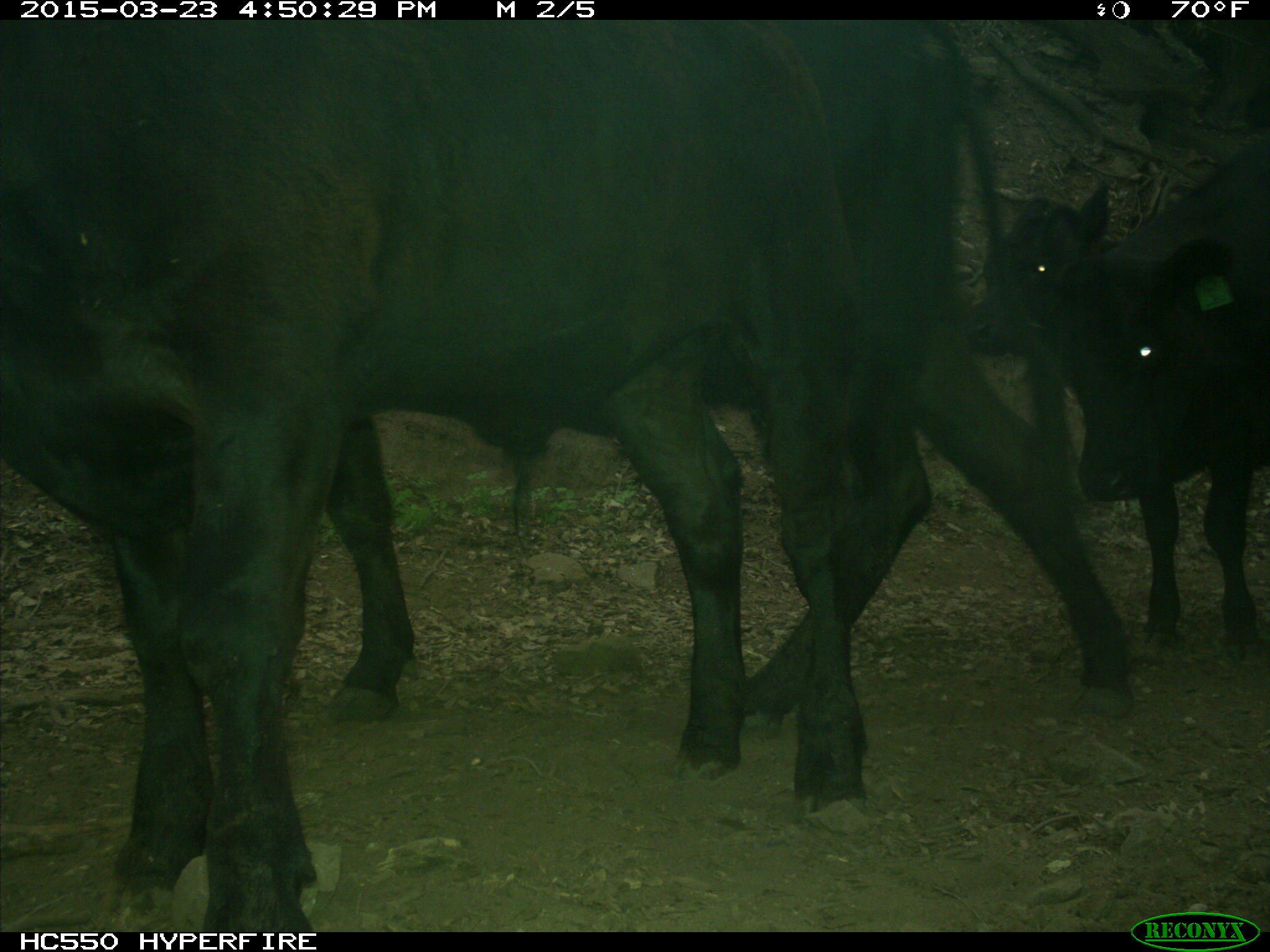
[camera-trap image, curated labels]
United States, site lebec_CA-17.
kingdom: Animalia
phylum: Chordata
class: Mammalia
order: Artiodactyla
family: Bovidae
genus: Bos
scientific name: Bos taurus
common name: domestic cow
Bos taurus (domestic cow).